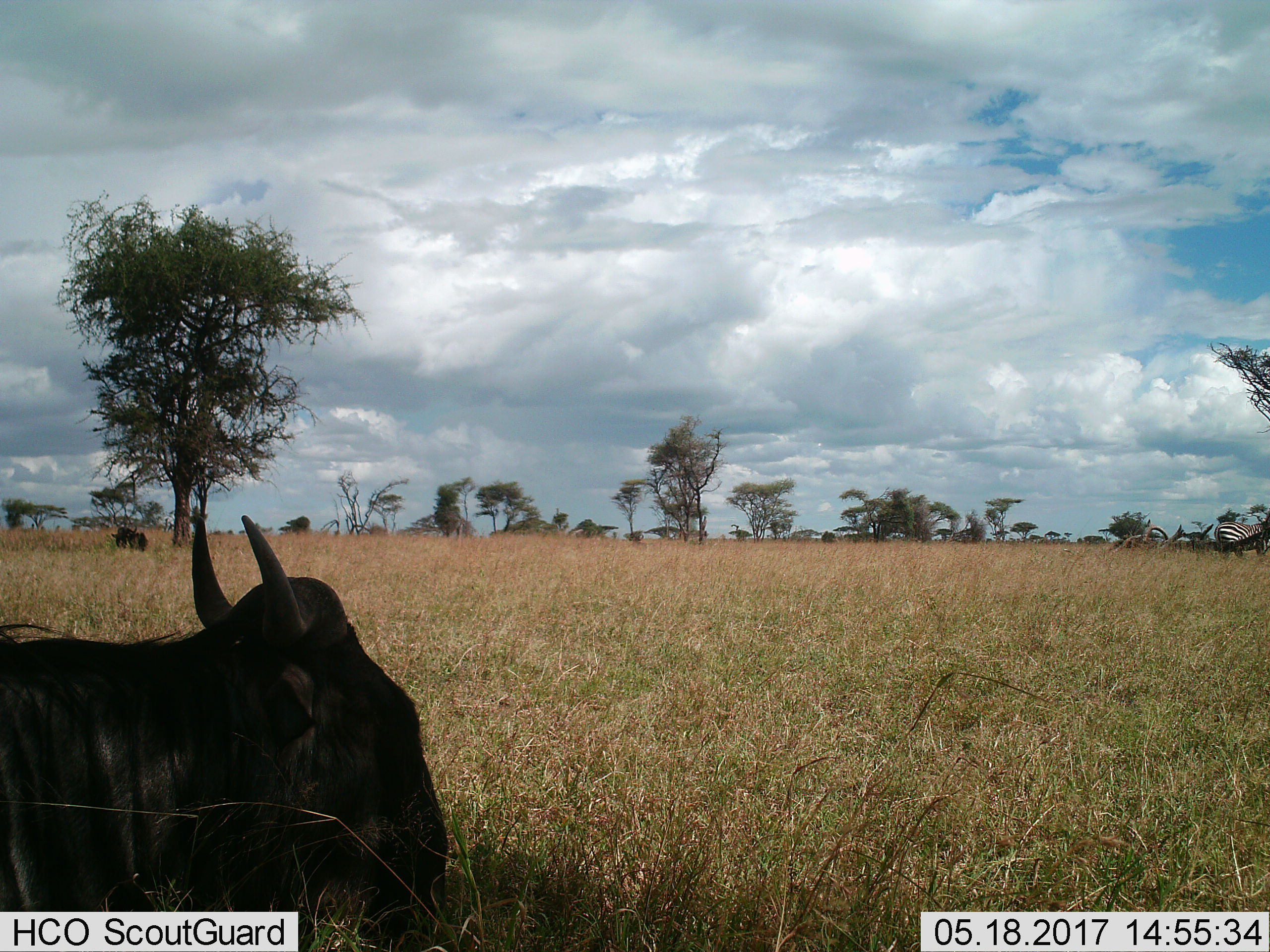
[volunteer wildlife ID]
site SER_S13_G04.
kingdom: Animalia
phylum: Chordata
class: Mammalia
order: Artiodactyla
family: Bovidae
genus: Connochaetes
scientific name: Connochaetes taurinus taurinus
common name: blue wildebeest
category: wildebeestblue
Wildebeestblue (blue wildebeest) (Connochaetes taurinus taurinus), count 2. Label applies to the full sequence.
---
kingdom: Animalia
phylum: Chordata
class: Mammalia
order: Perissodactyla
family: Equidae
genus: Equus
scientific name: Equus quagga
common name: plains zebra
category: zebraplains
Zebraplains (plains zebra) (Equus quagga), count 1. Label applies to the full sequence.